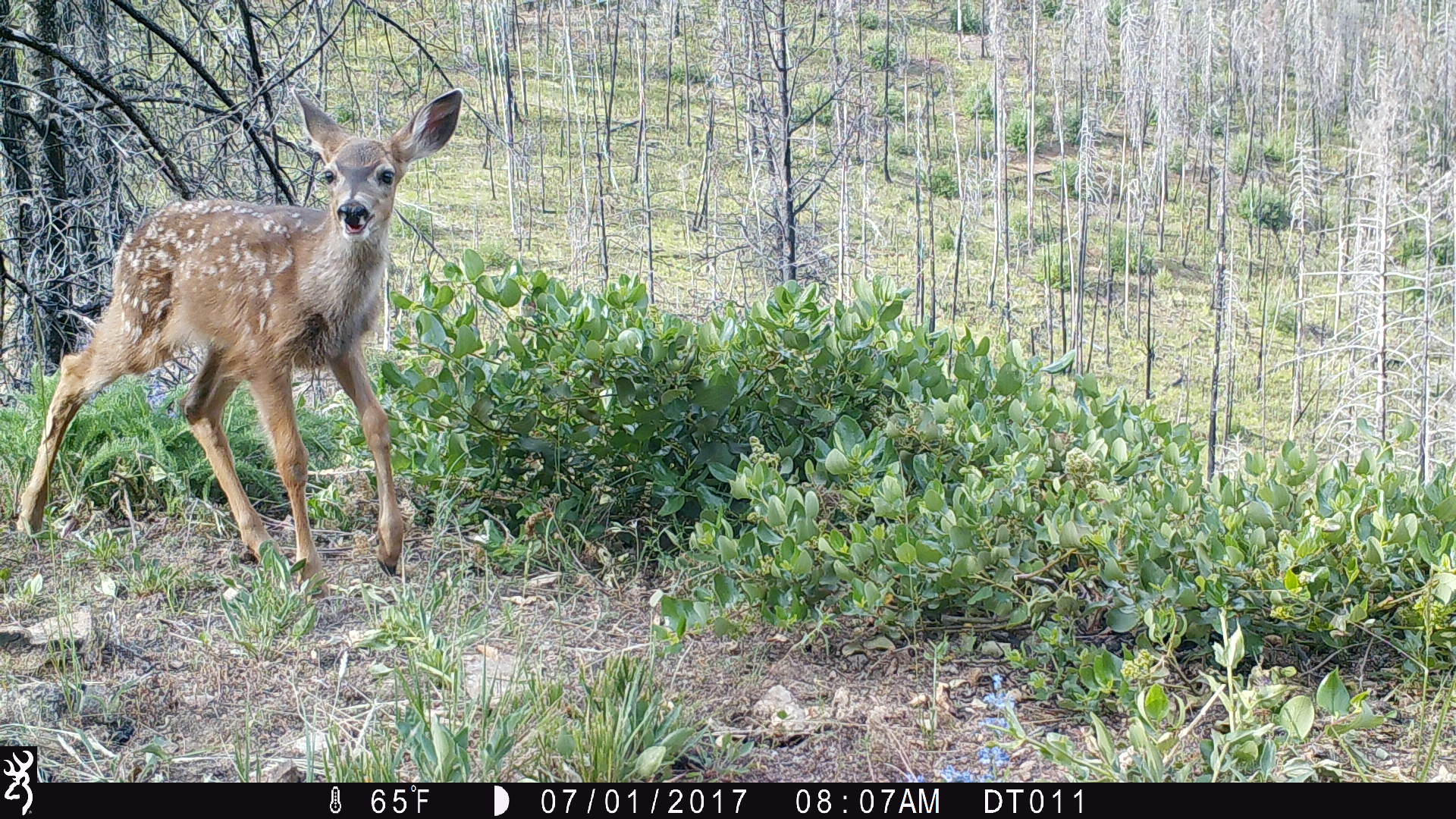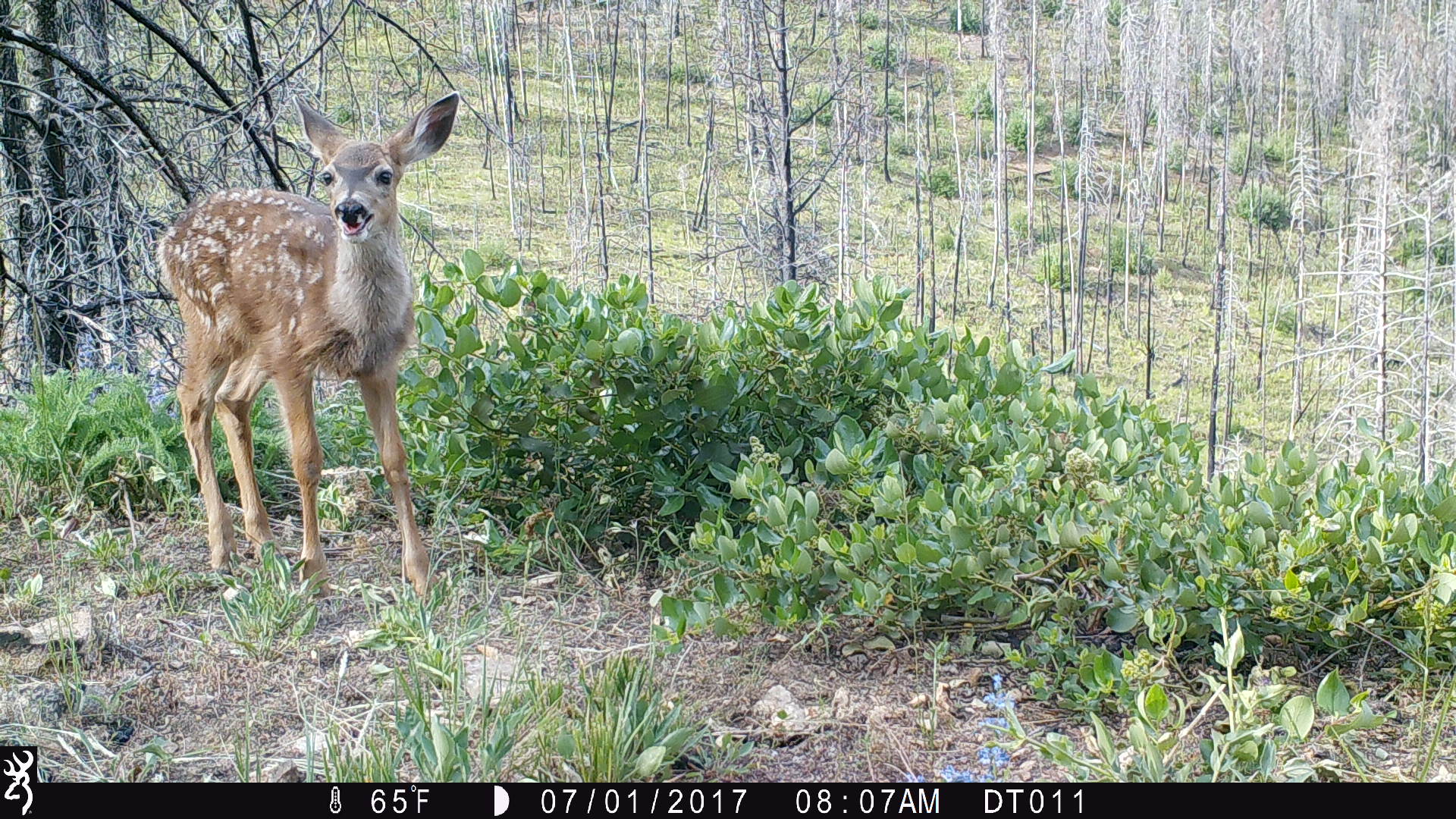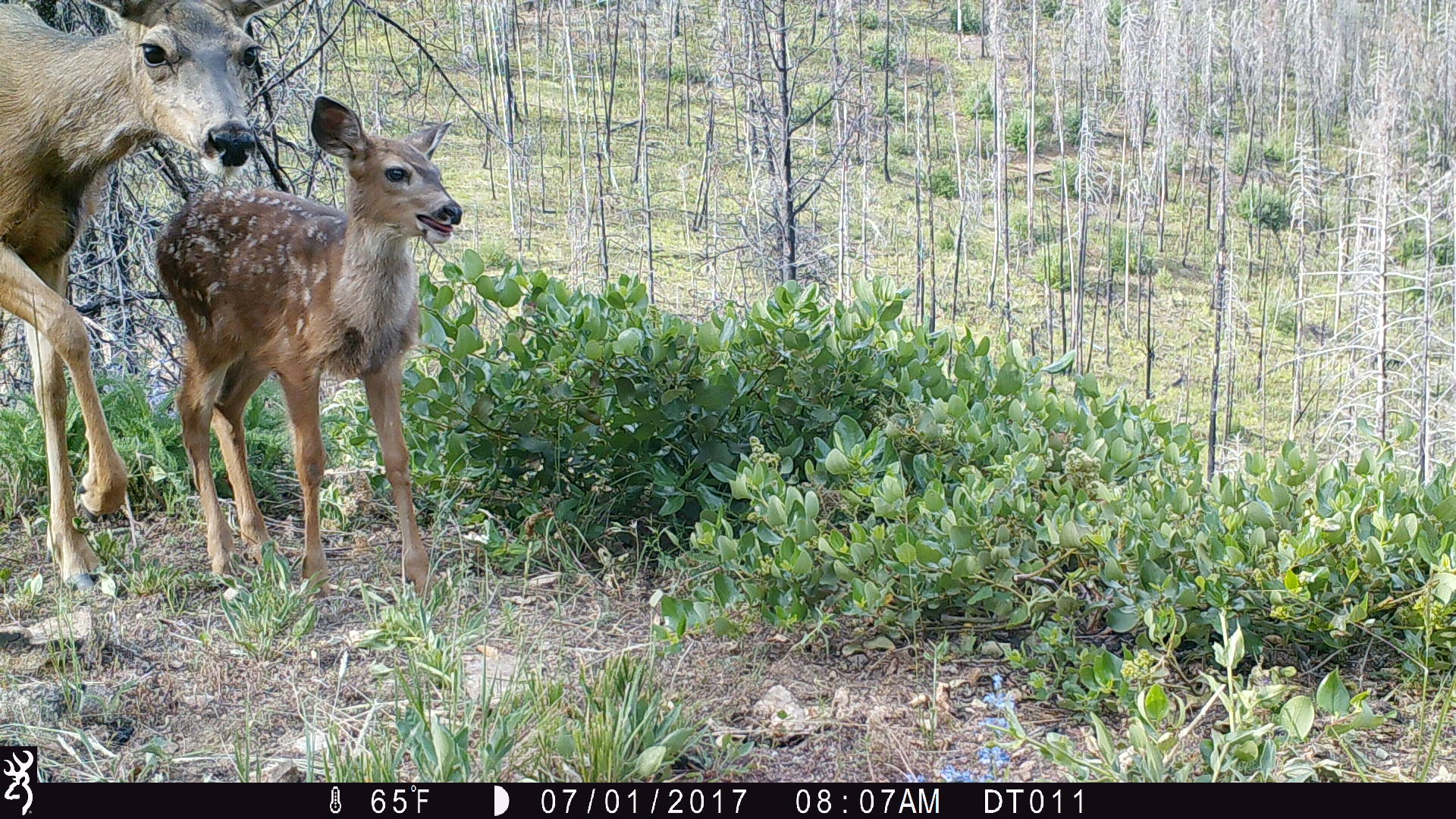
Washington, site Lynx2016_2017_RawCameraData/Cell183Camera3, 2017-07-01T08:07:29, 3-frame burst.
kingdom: Animalia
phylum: Chordata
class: Mammalia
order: Artiodactyla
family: Cervidae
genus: Odocoileus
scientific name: Odocoileus hemionus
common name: mule deer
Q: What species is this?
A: Odocoileus hemionus (mule deer).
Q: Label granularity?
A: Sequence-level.